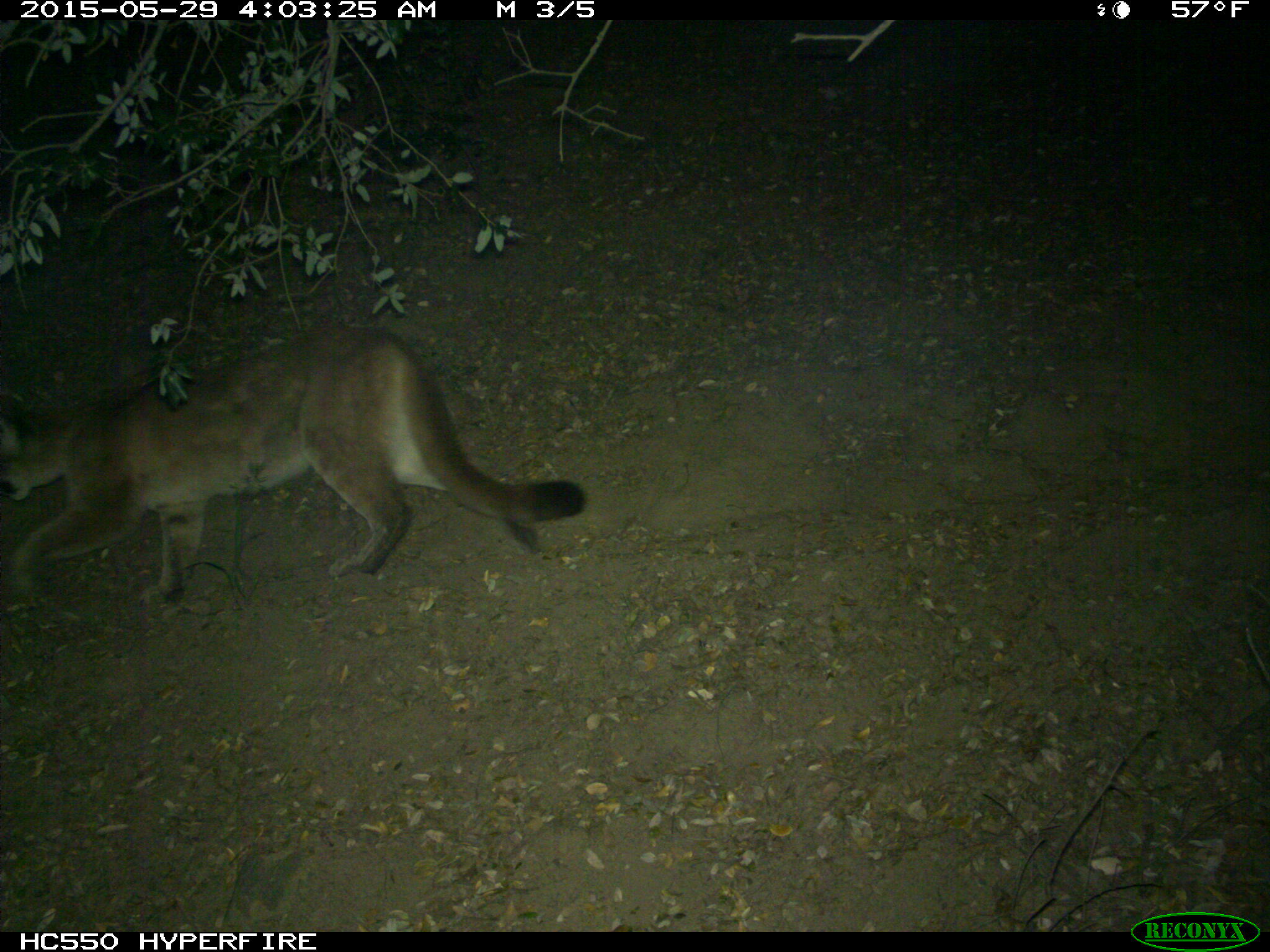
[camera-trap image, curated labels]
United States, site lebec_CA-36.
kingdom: Animalia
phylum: Chordata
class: Mammalia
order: Carnivora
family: Felidae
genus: Puma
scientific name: Puma concolor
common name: mountain lion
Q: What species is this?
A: Puma concolor (mountain lion).